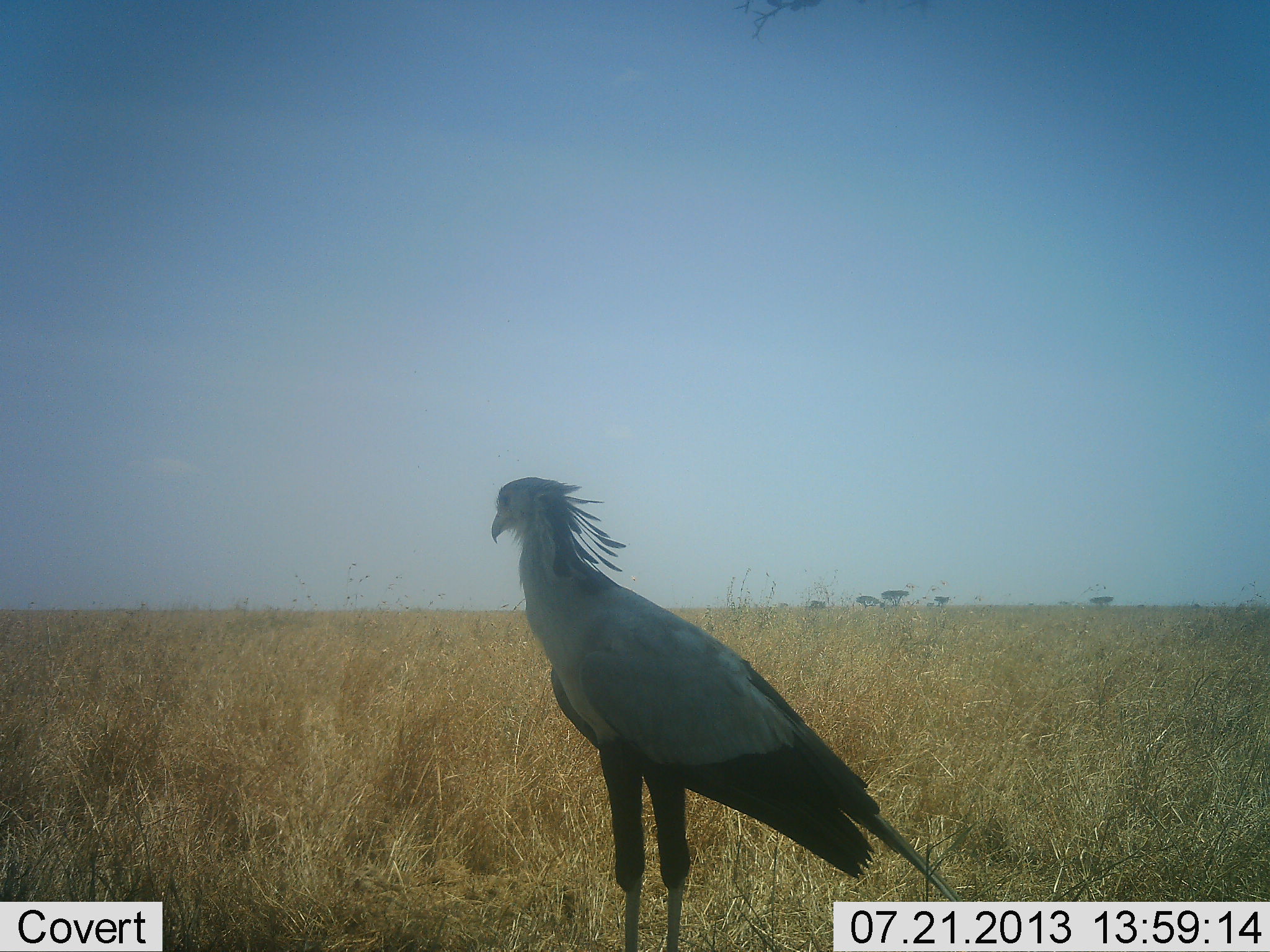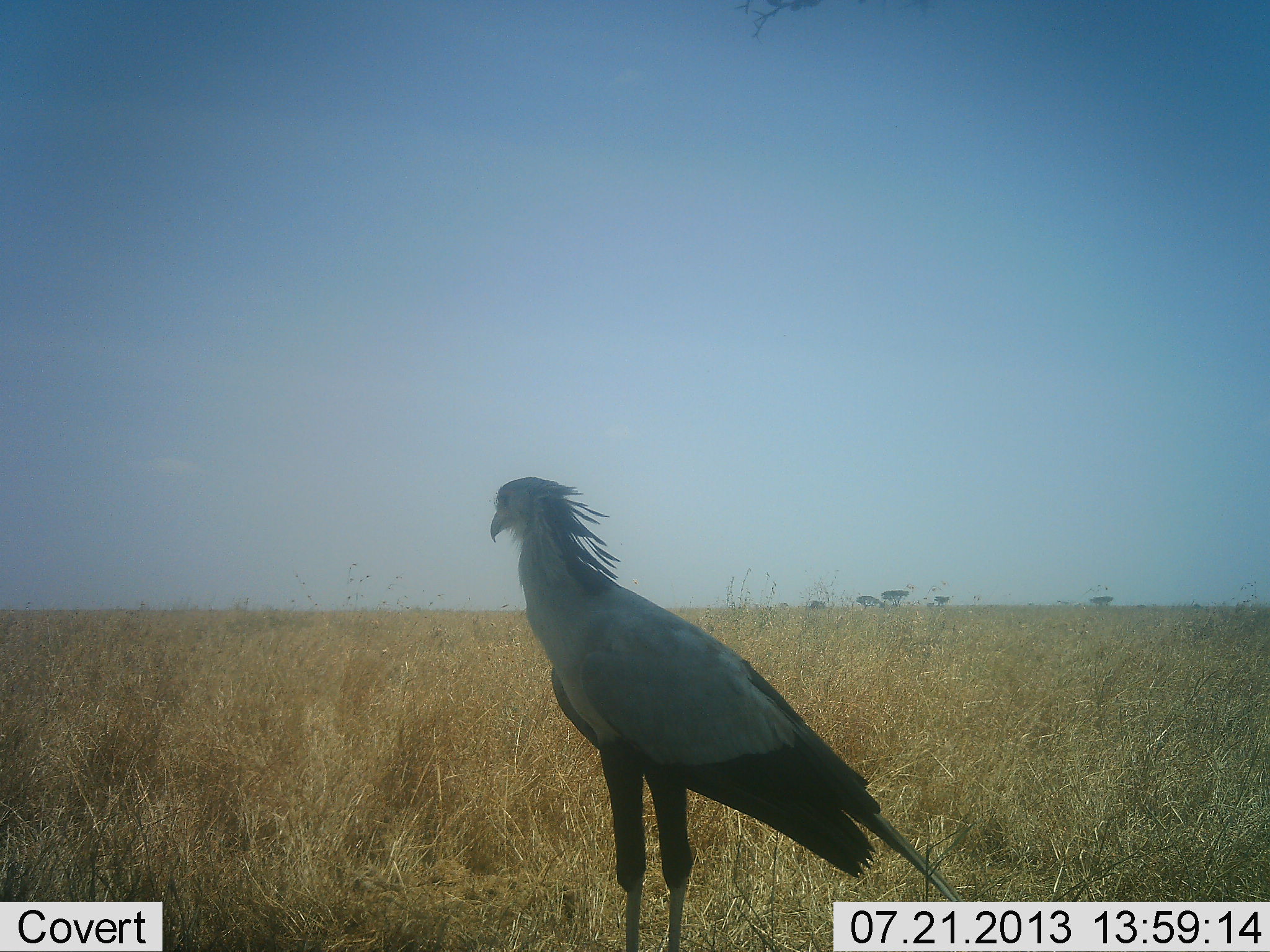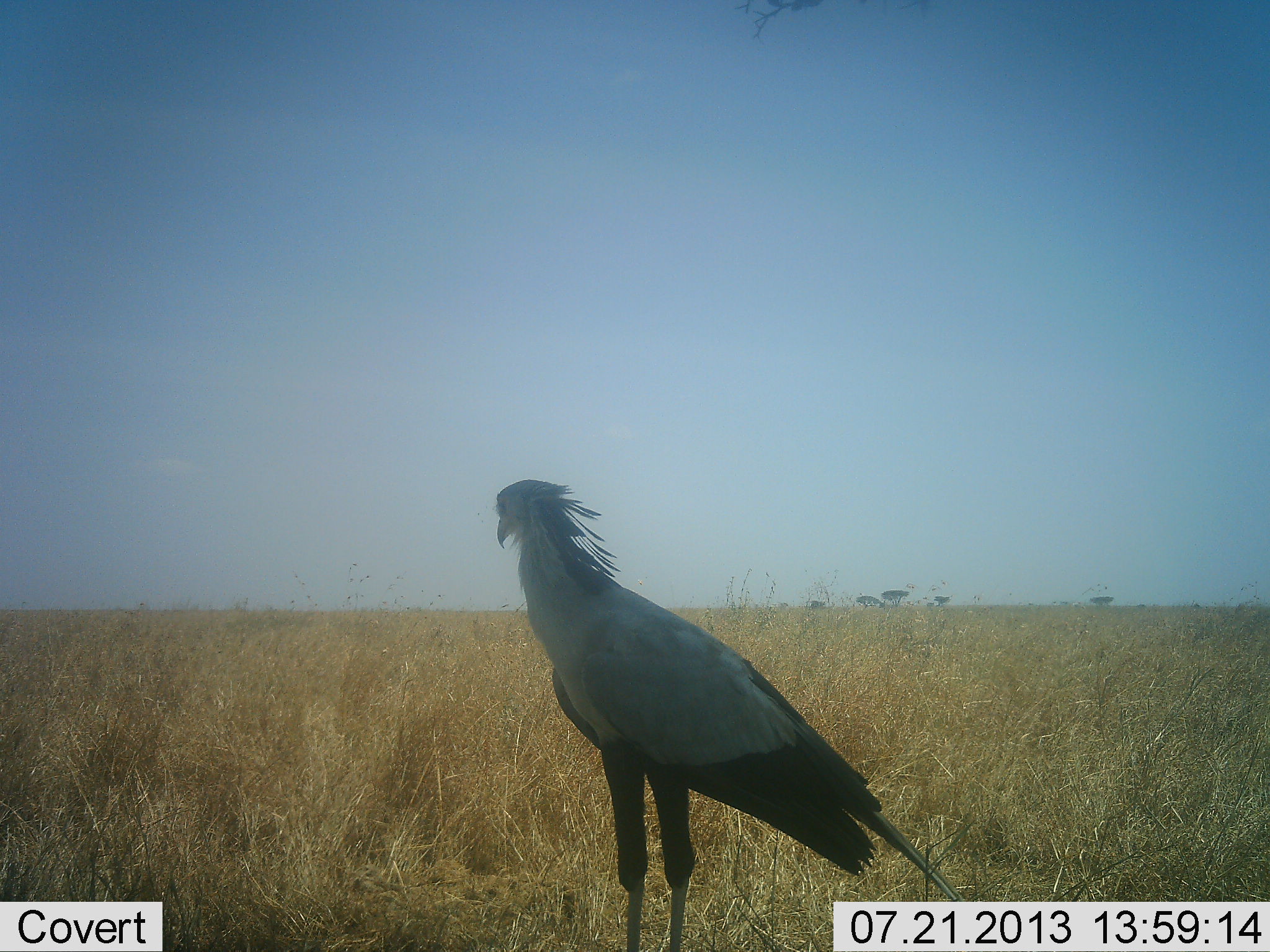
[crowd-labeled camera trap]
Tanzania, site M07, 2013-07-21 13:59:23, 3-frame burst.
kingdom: Animalia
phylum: Chordata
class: Aves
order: Accipitriformes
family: Sagittariidae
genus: Sagittarius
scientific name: Sagittarius serpentarius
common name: secretary bird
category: secretarybird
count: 1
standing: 100%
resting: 10%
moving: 0%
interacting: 0%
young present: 0%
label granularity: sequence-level